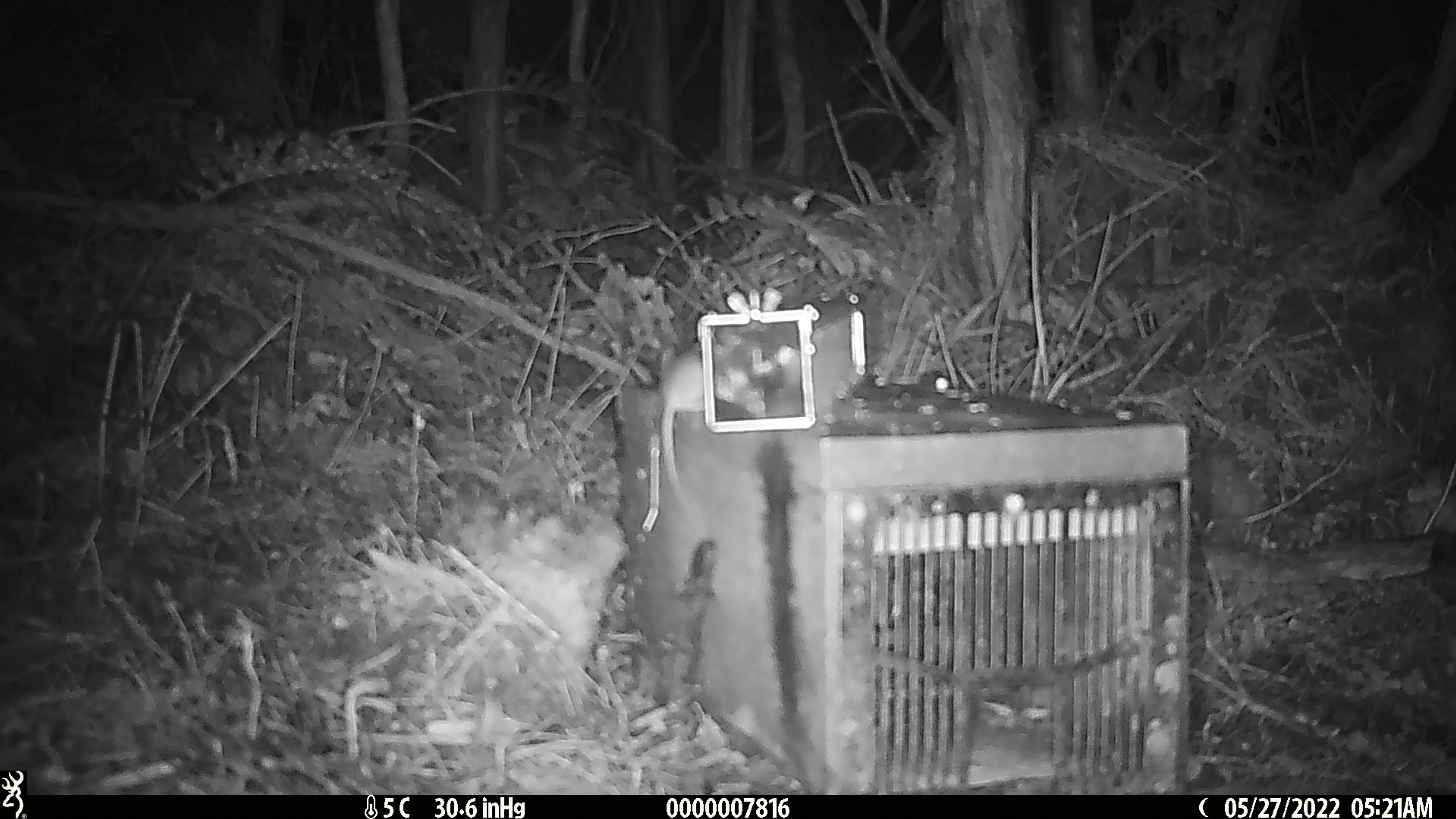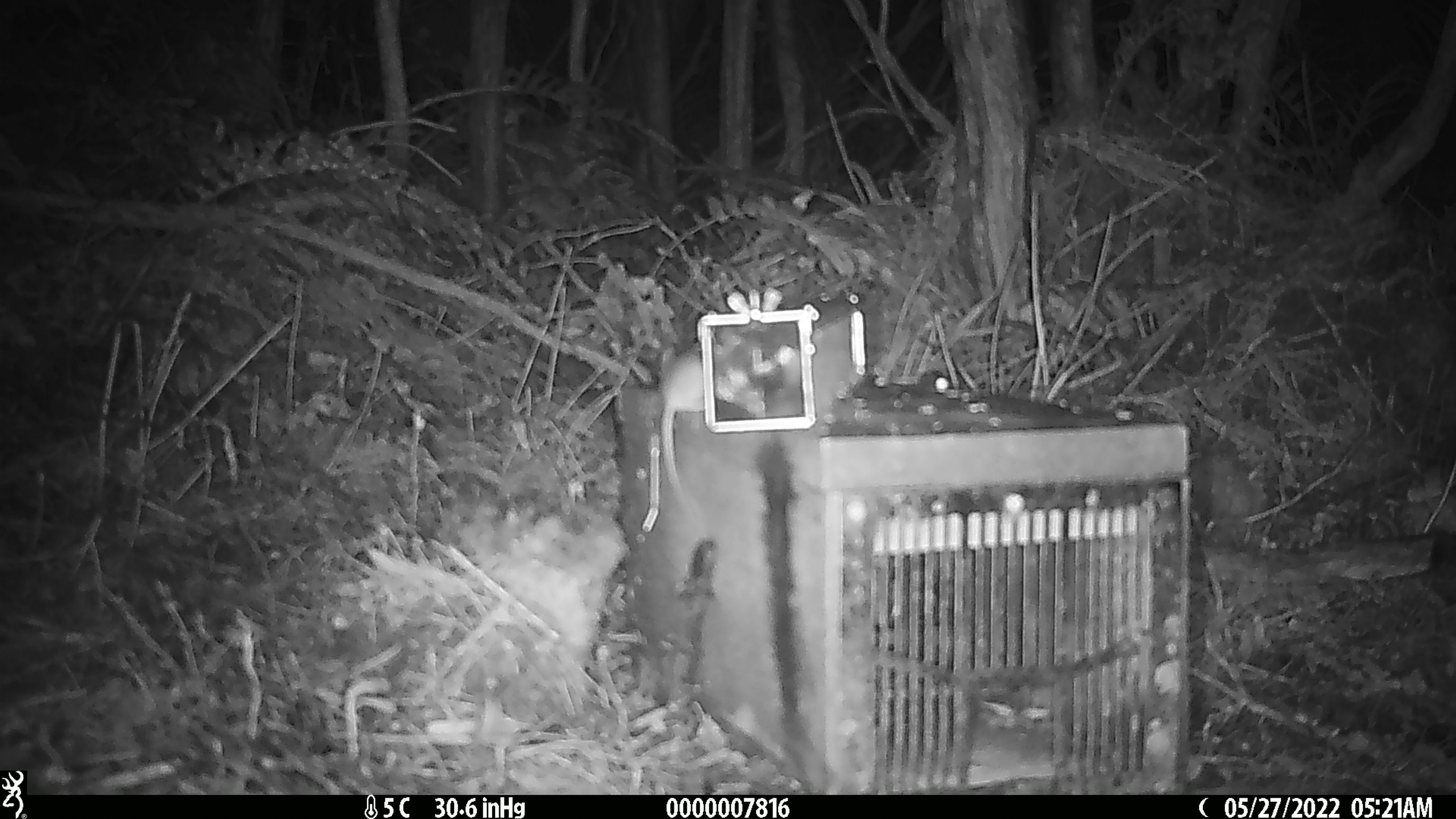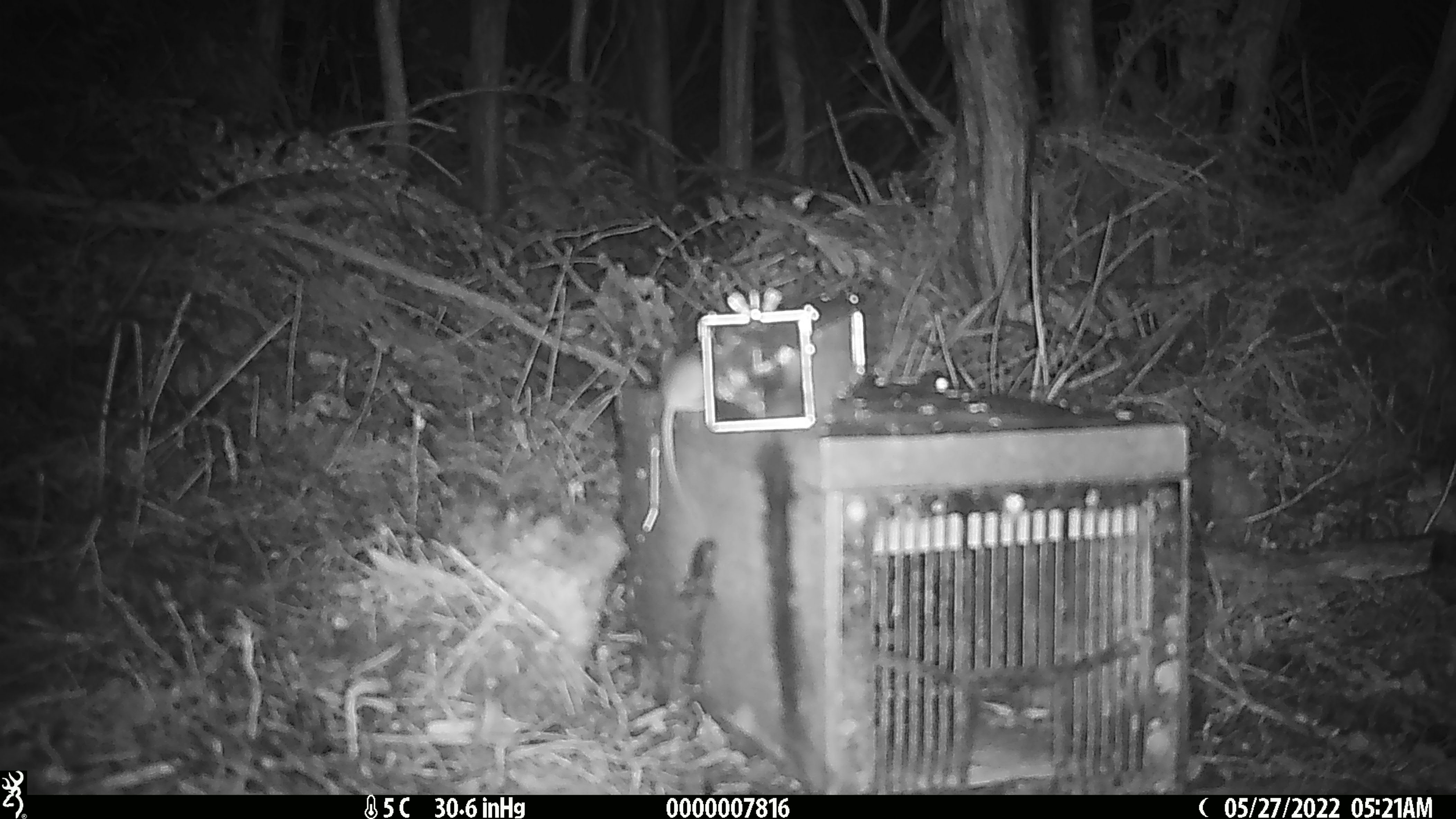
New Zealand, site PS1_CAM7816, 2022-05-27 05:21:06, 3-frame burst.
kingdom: Animalia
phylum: Chordata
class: Mammalia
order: Rodentia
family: Muridae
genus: Mus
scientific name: Mus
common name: mouse